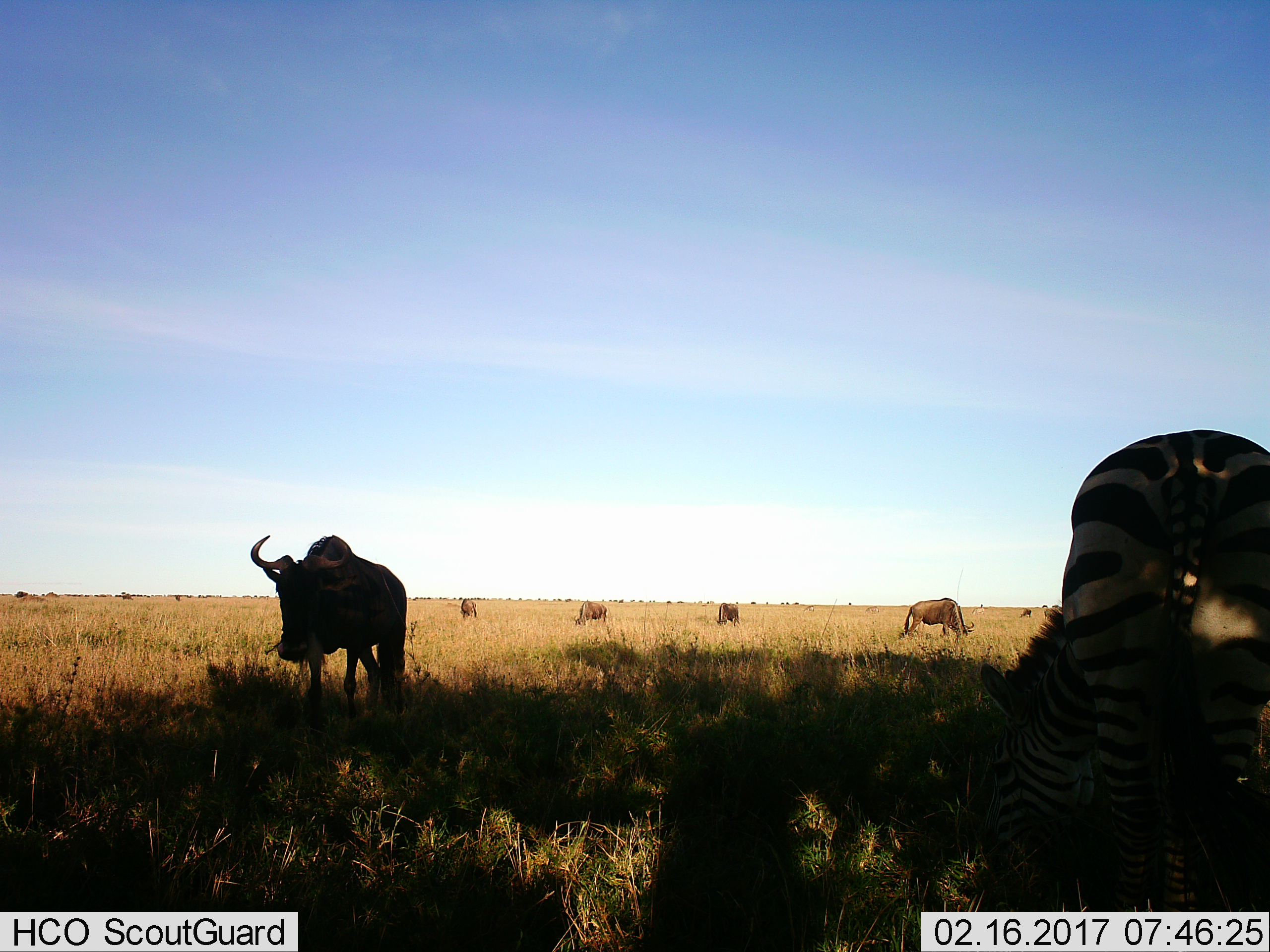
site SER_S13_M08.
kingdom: Animalia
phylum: Chordata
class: Mammalia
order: Artiodactyla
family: Bovidae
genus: Connochaetes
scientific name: Connochaetes taurinus taurinus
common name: blue wildebeest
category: wildebeestblue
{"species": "wildebeestblue (blue wildebeest) (Connochaetes taurinus taurinus)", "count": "6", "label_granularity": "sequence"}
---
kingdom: Animalia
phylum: Chordata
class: Mammalia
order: Perissodactyla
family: Equidae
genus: Equus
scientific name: Equus quagga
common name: plains zebra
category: zebraplains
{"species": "zebraplains (plains zebra) (Equus quagga)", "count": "1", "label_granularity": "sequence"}